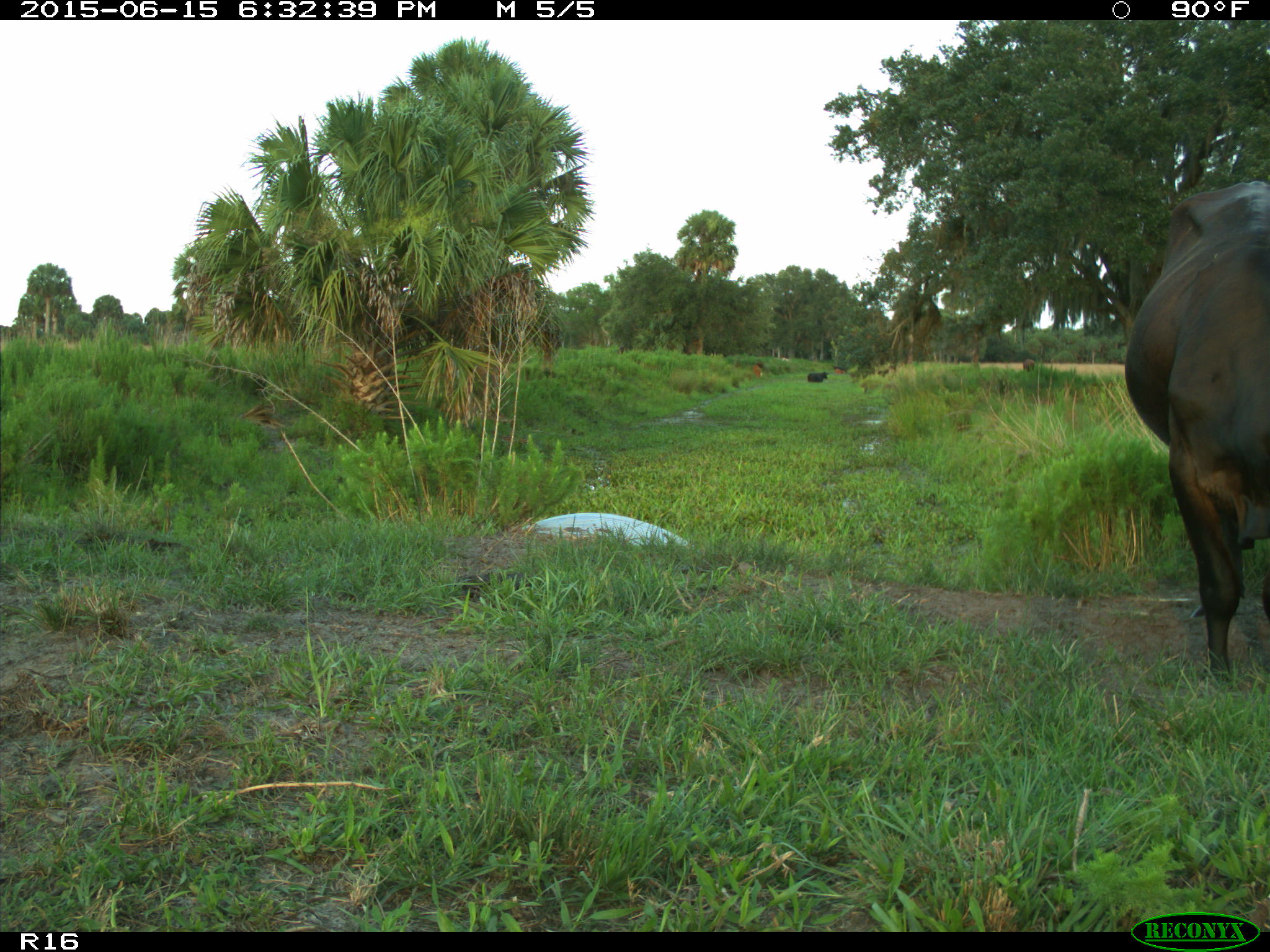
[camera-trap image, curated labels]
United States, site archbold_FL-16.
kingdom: Animalia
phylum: Chordata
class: Mammalia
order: Artiodactyla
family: Bovidae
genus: Bos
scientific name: Bos taurus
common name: domestic cow